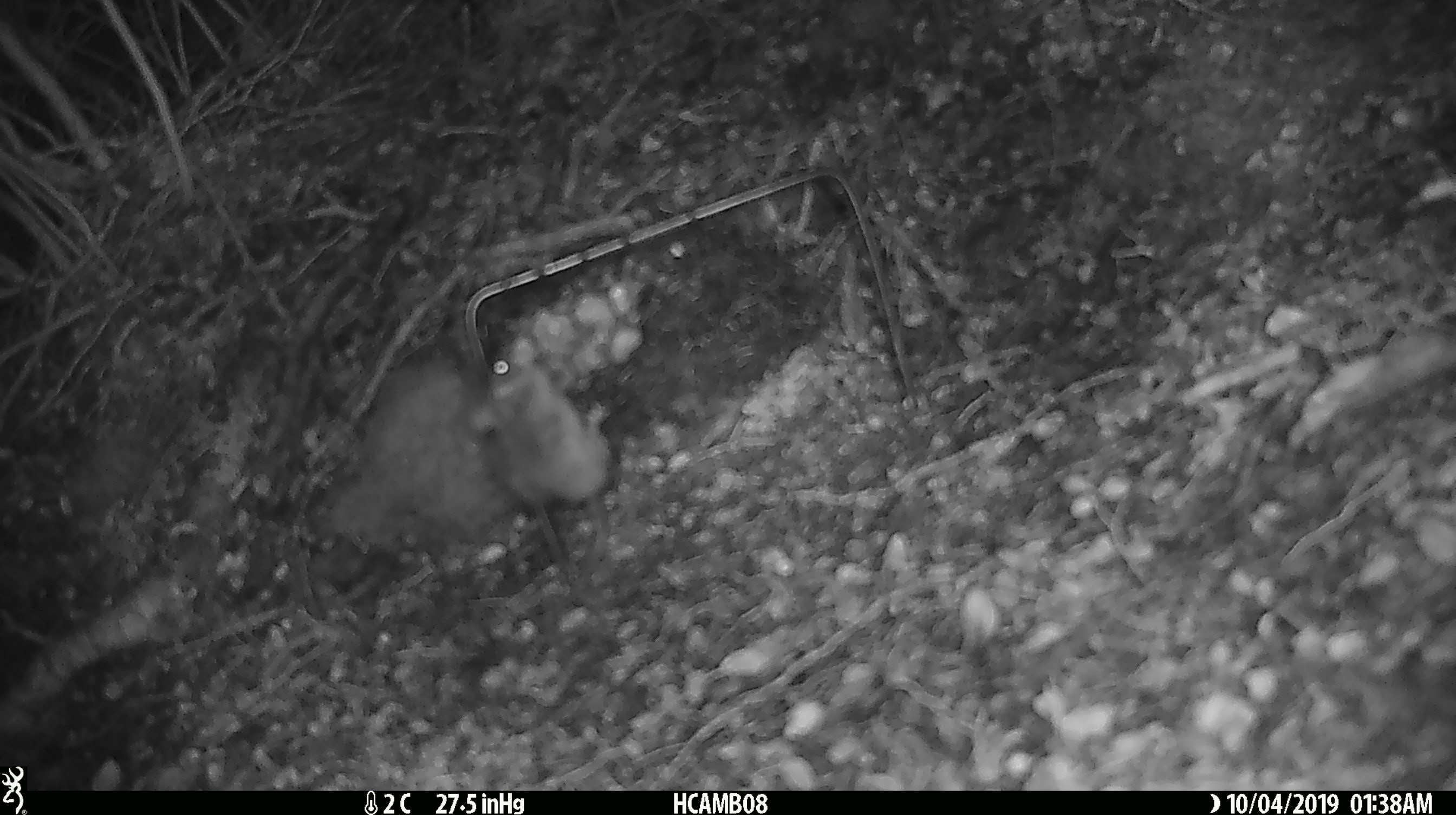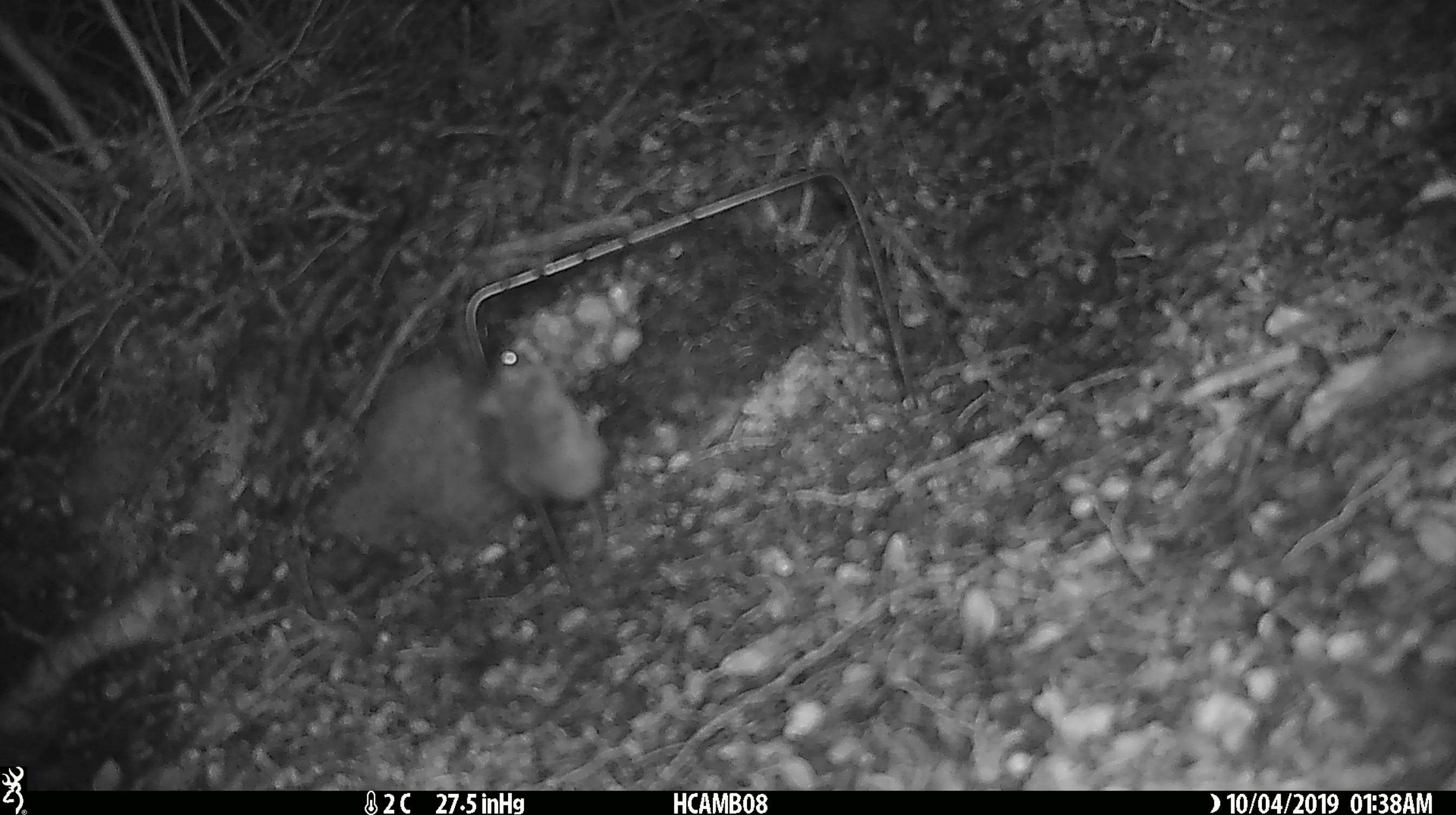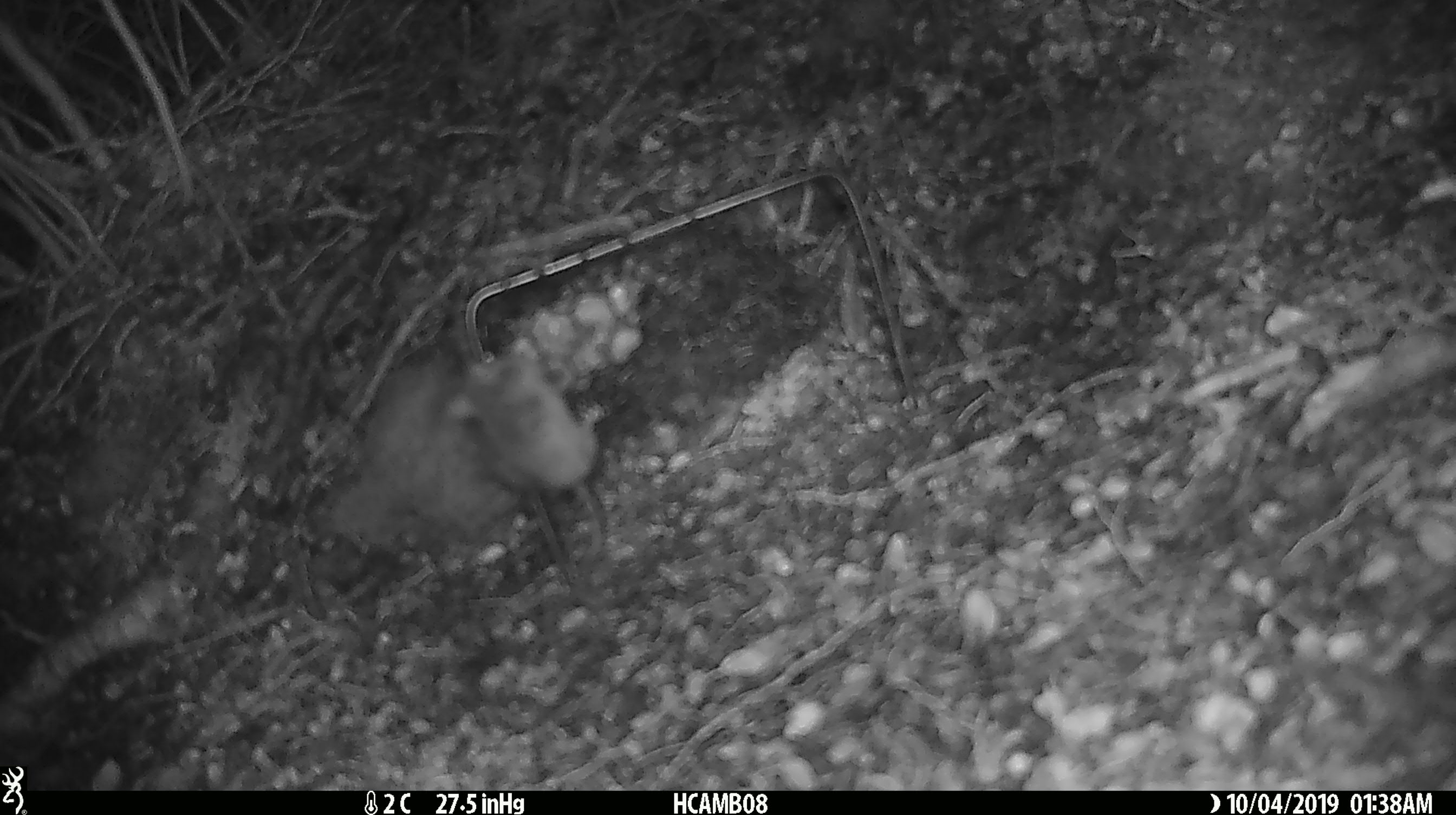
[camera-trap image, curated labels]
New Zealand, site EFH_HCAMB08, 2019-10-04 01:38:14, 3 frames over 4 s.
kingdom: Animalia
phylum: Chordata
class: Mammalia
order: Rodentia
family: Muridae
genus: Mus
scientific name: Mus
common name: mouse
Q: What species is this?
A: Mouse (Mus).